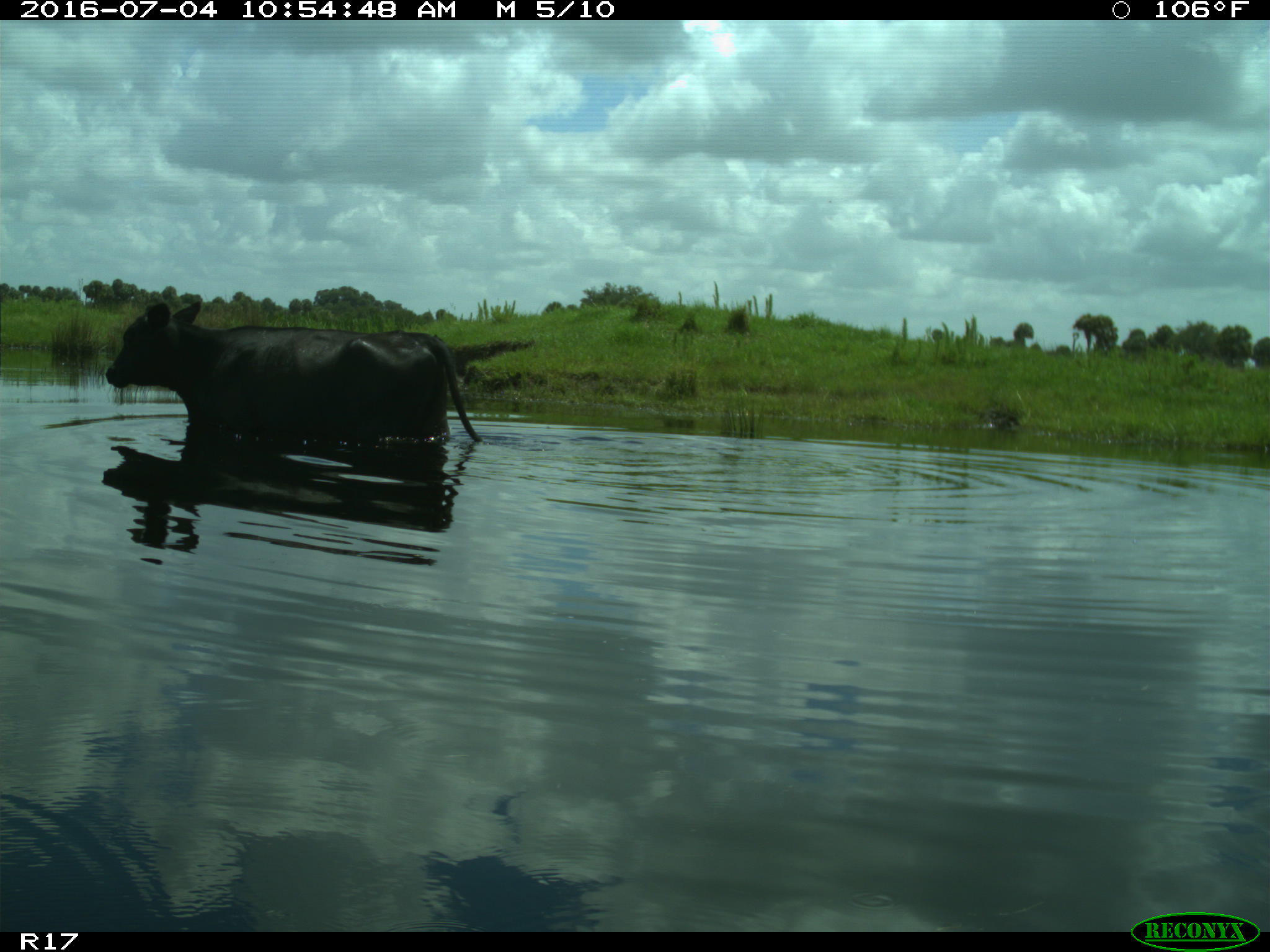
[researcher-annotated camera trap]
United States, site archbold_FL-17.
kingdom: Animalia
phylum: Chordata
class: Mammalia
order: Artiodactyla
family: Bovidae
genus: Bos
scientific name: Bos taurus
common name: domestic cow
Bos taurus (domestic cow).